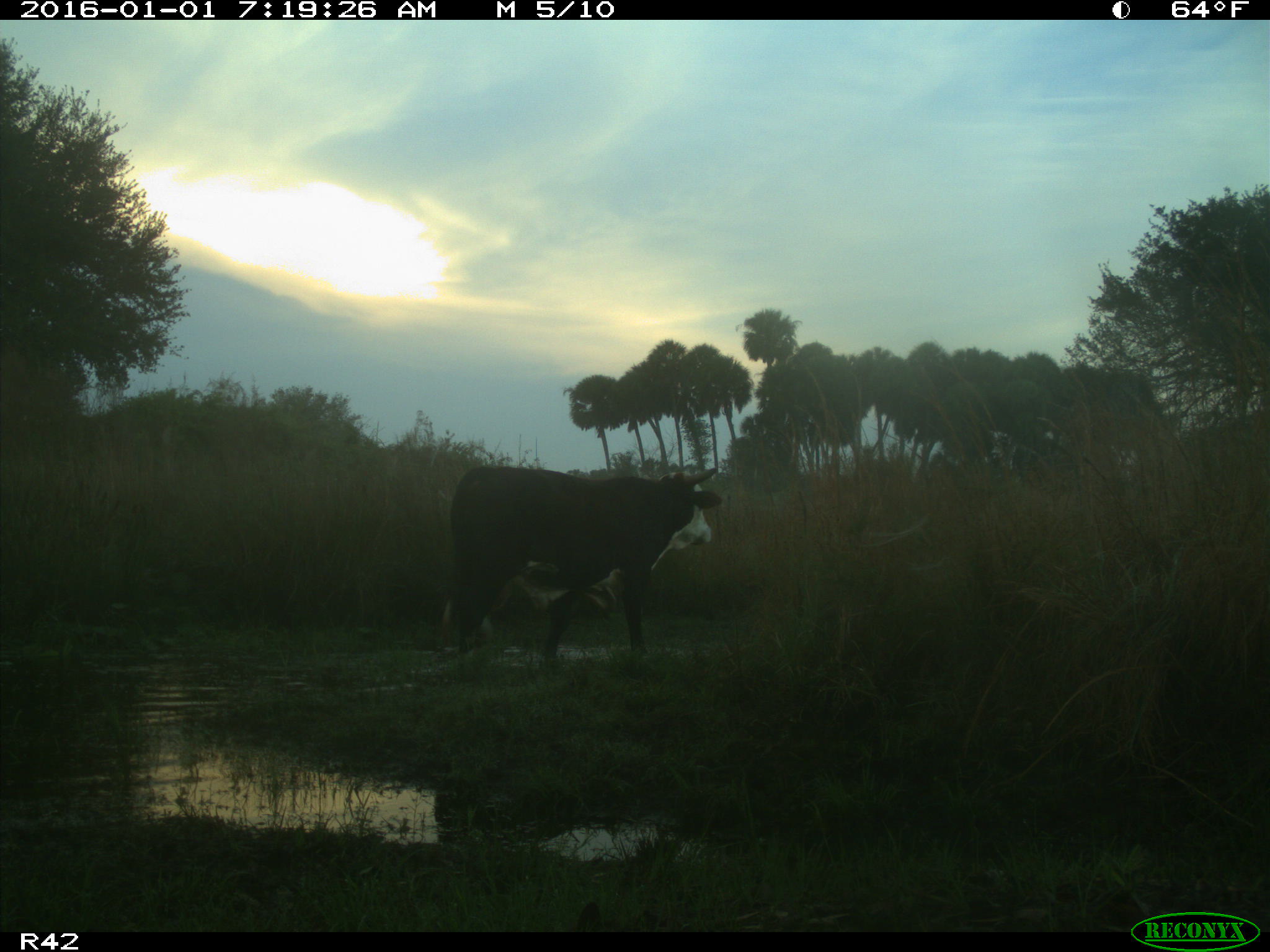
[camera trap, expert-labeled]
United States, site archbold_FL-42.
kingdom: Animalia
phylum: Chordata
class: Mammalia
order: Artiodactyla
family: Bovidae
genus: Bos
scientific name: Bos taurus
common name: domestic cow